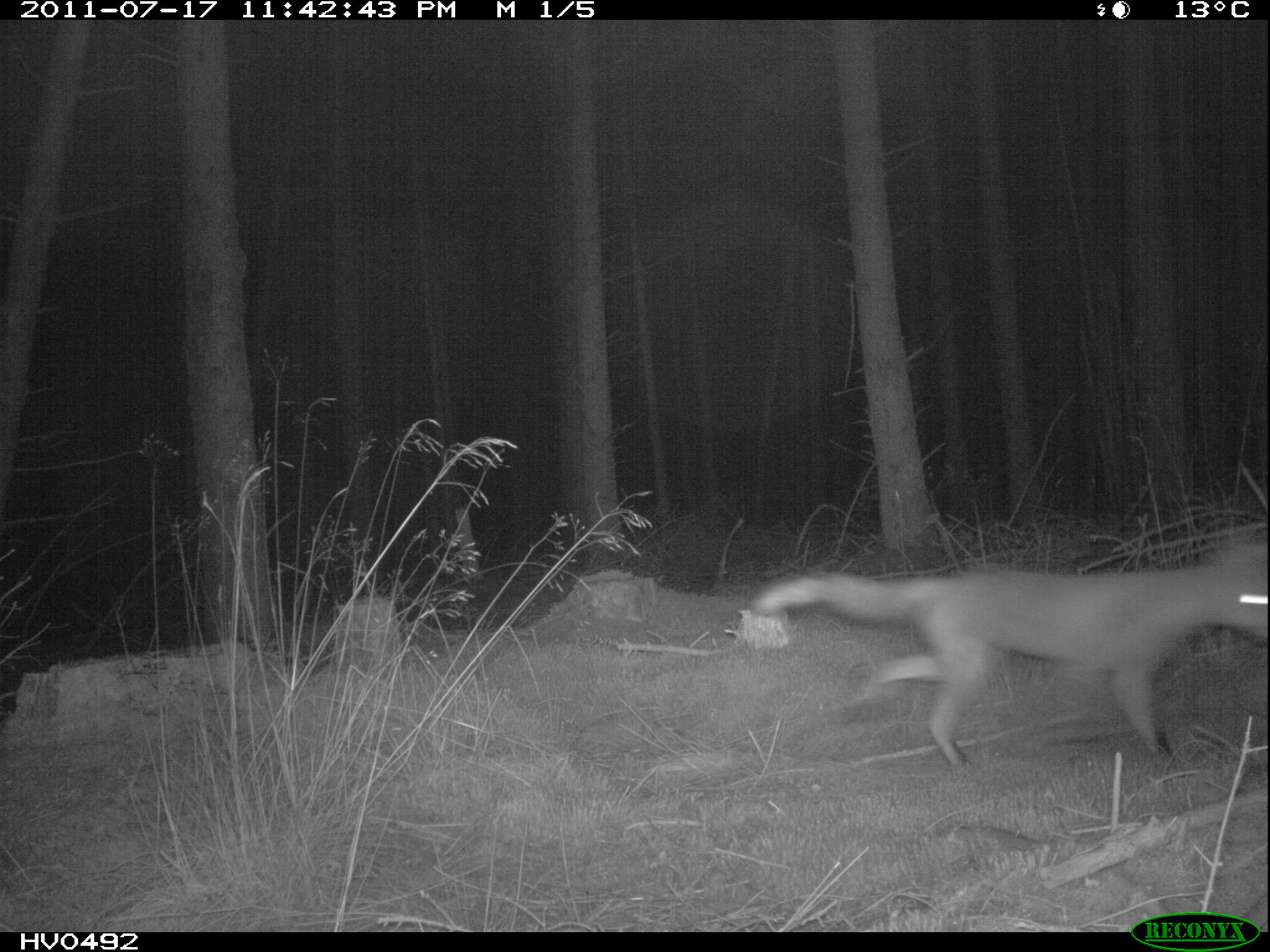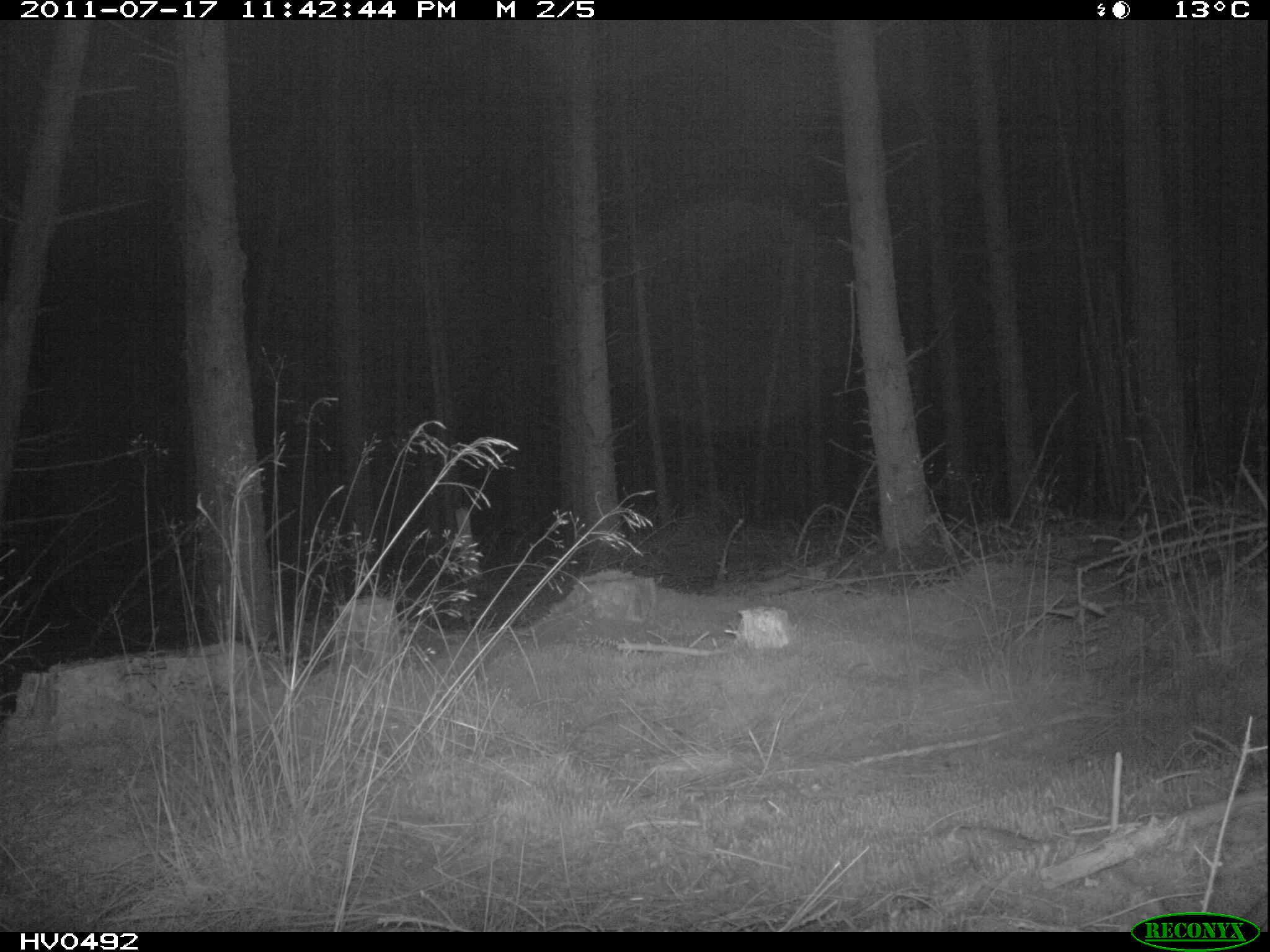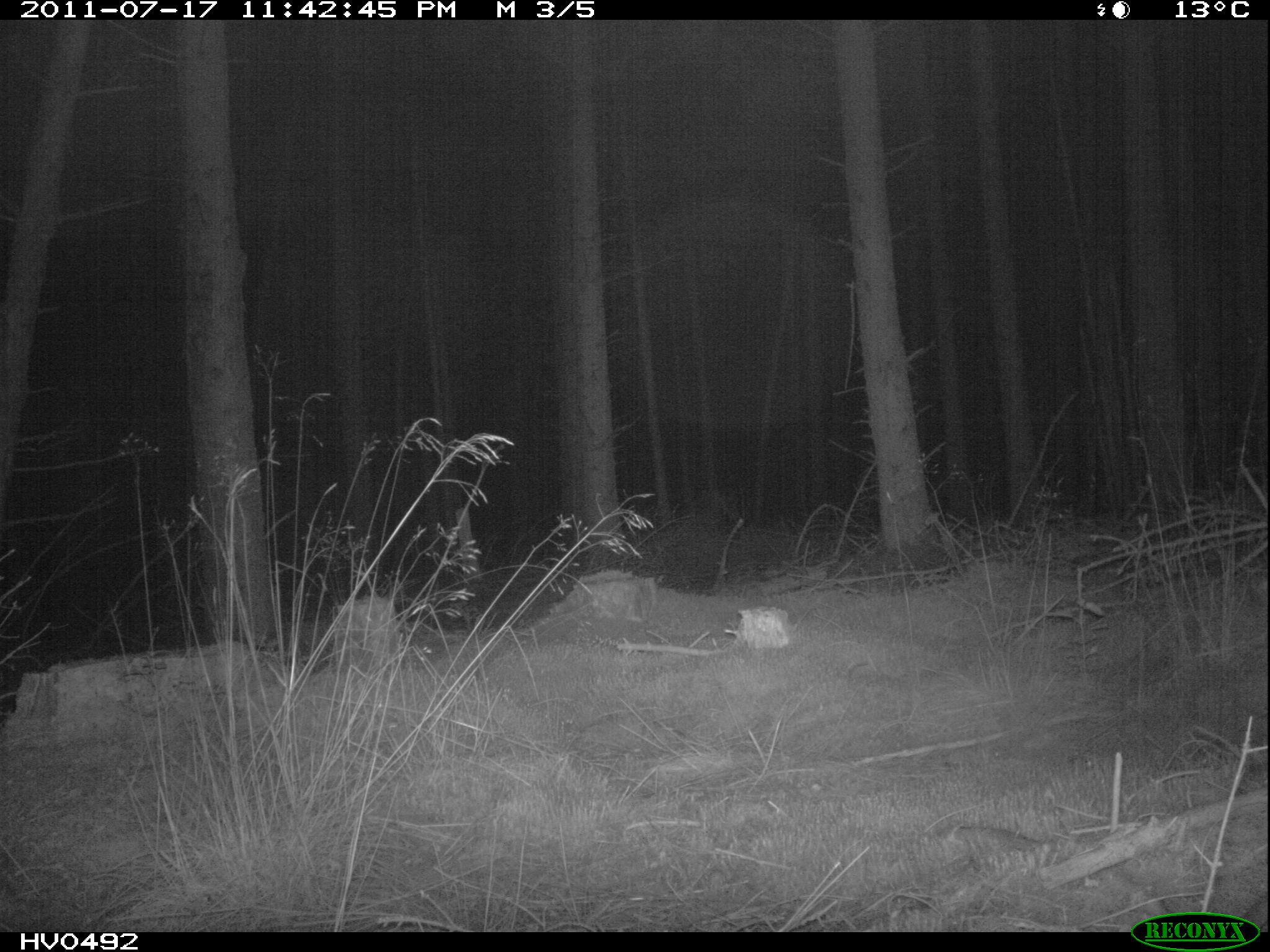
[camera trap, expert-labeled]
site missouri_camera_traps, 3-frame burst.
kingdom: Animalia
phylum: Chordata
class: Mammalia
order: Carnivora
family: Canidae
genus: Vulpes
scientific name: Vulpes vulpes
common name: red fox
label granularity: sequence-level